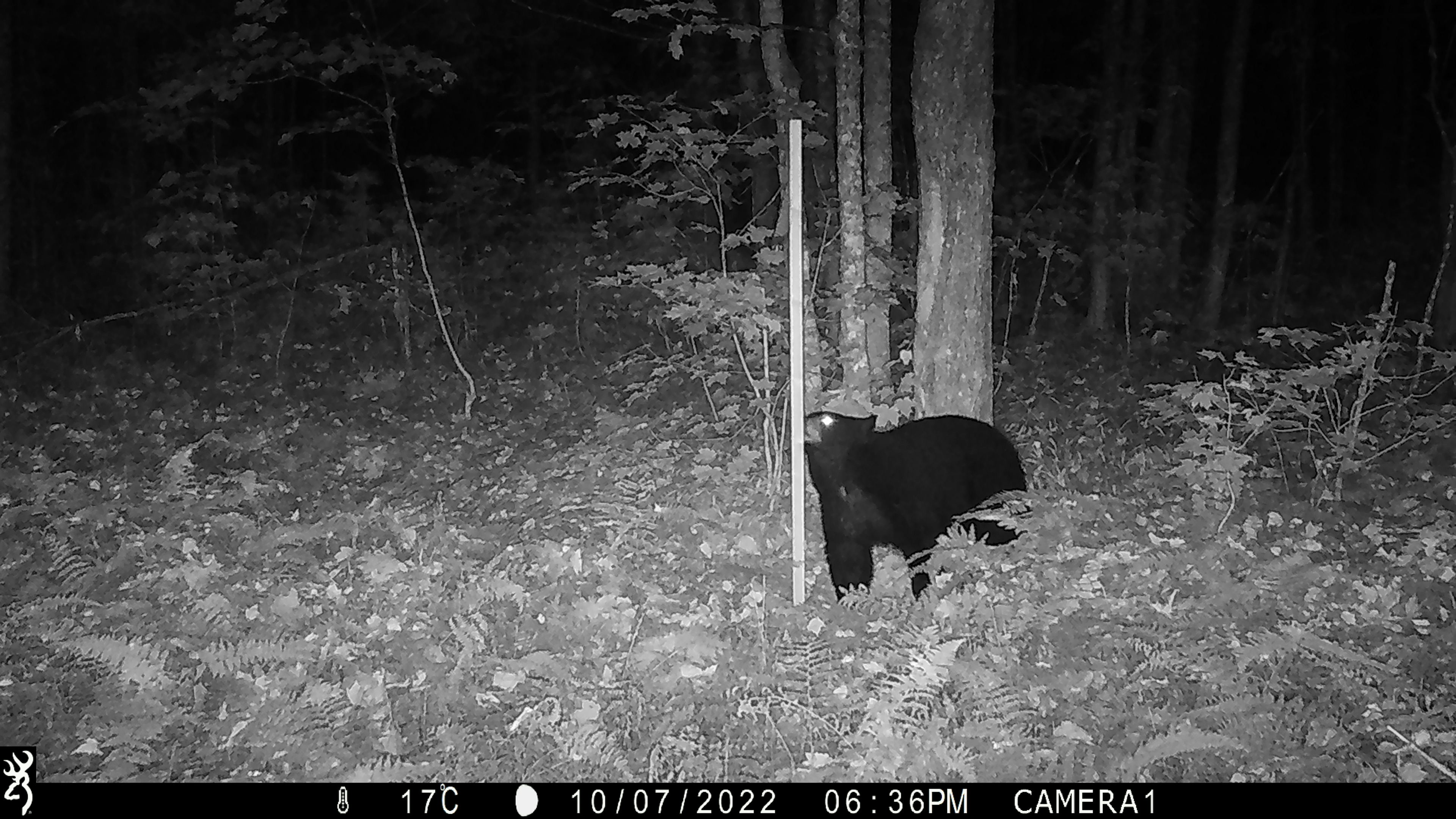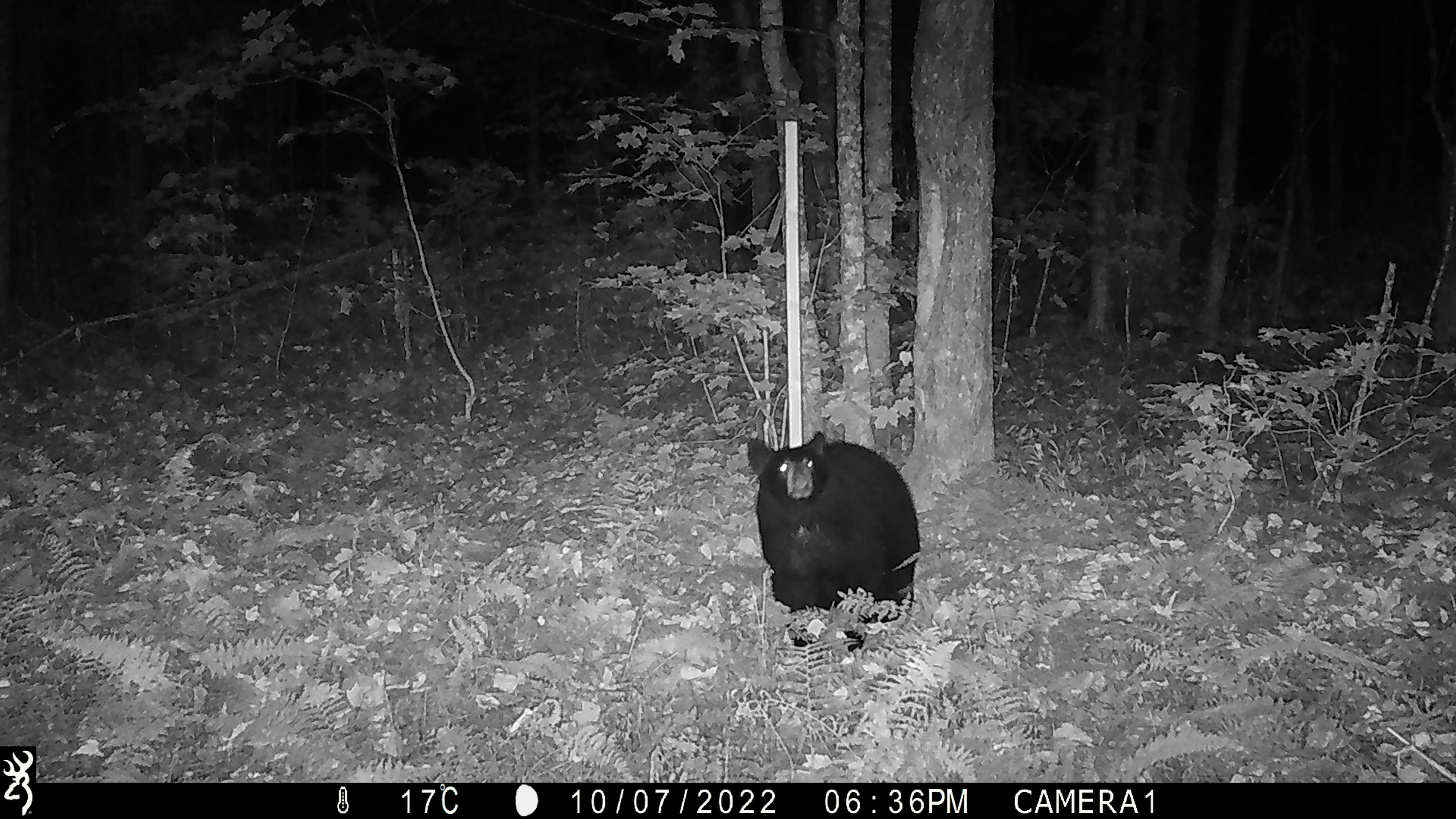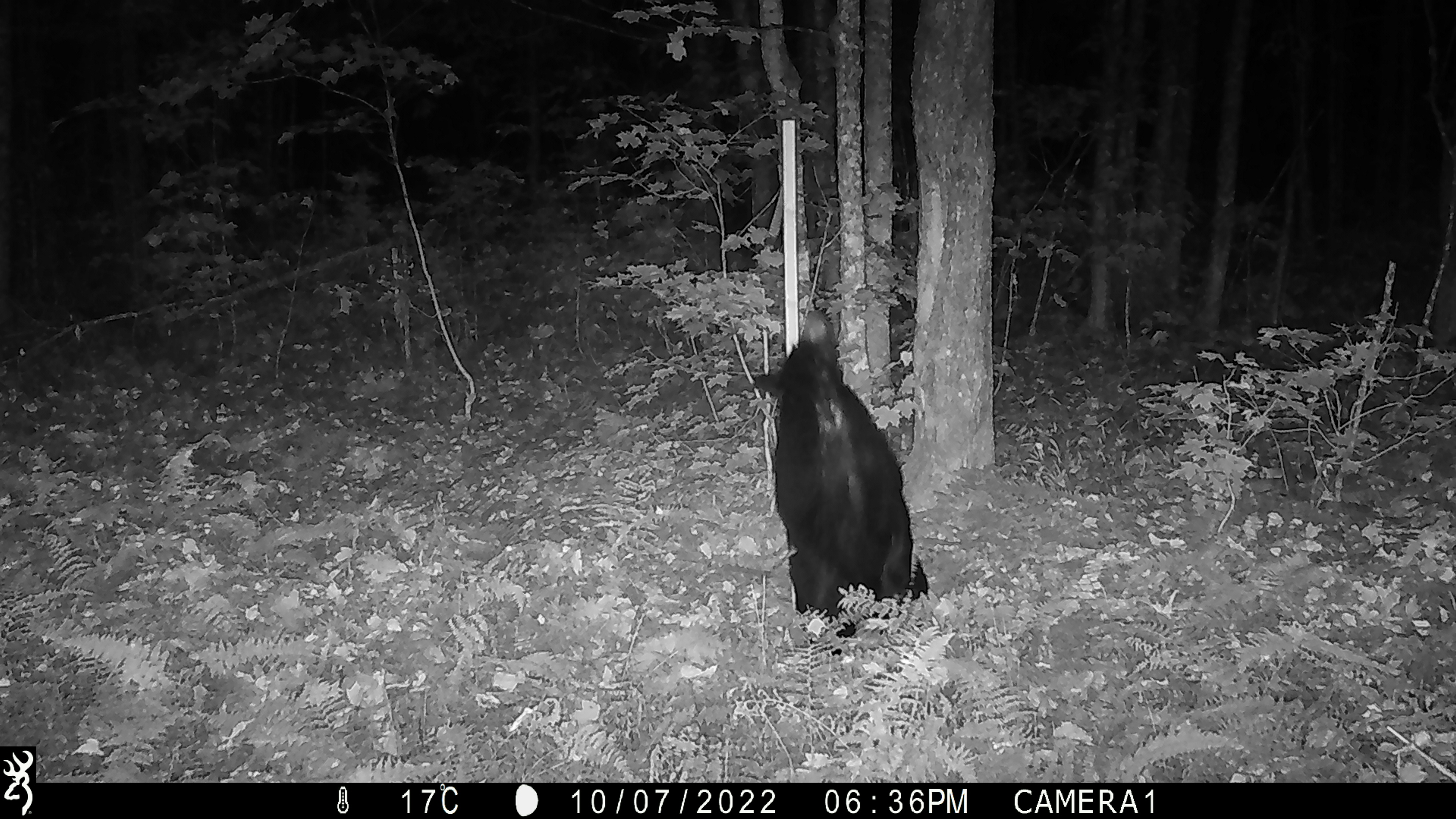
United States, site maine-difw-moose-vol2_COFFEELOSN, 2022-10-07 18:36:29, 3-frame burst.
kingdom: Animalia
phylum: Chordata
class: Mammalia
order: Carnivora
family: Ursidae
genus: Ursus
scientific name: Ursus americanus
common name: black bear